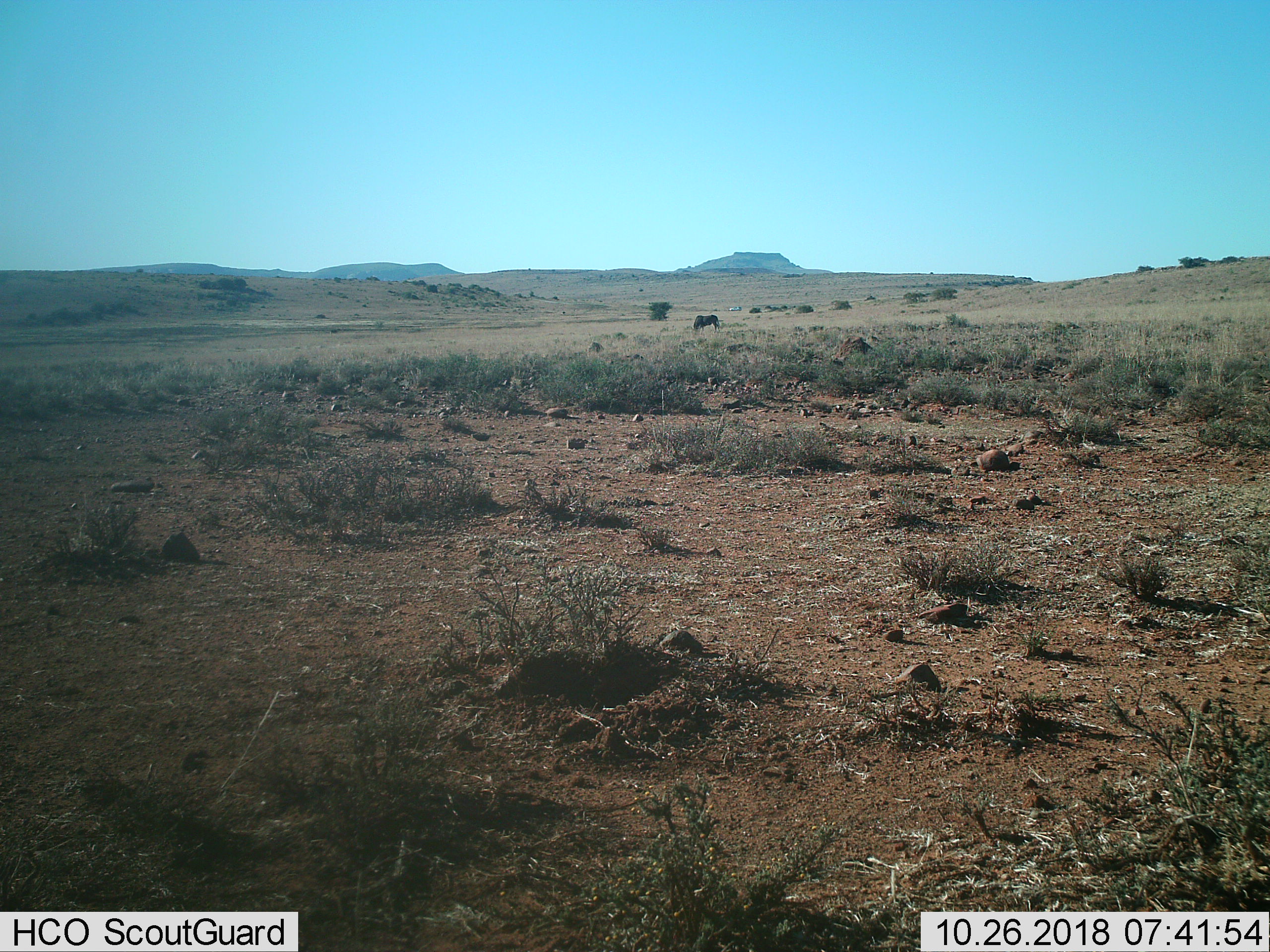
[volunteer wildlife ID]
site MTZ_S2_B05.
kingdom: Animalia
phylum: Chordata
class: Mammalia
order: Artiodactyla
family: Bovidae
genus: Connochaetes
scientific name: Connochaetes gnou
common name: black wildebeest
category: wildebeestblack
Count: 1.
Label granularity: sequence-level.